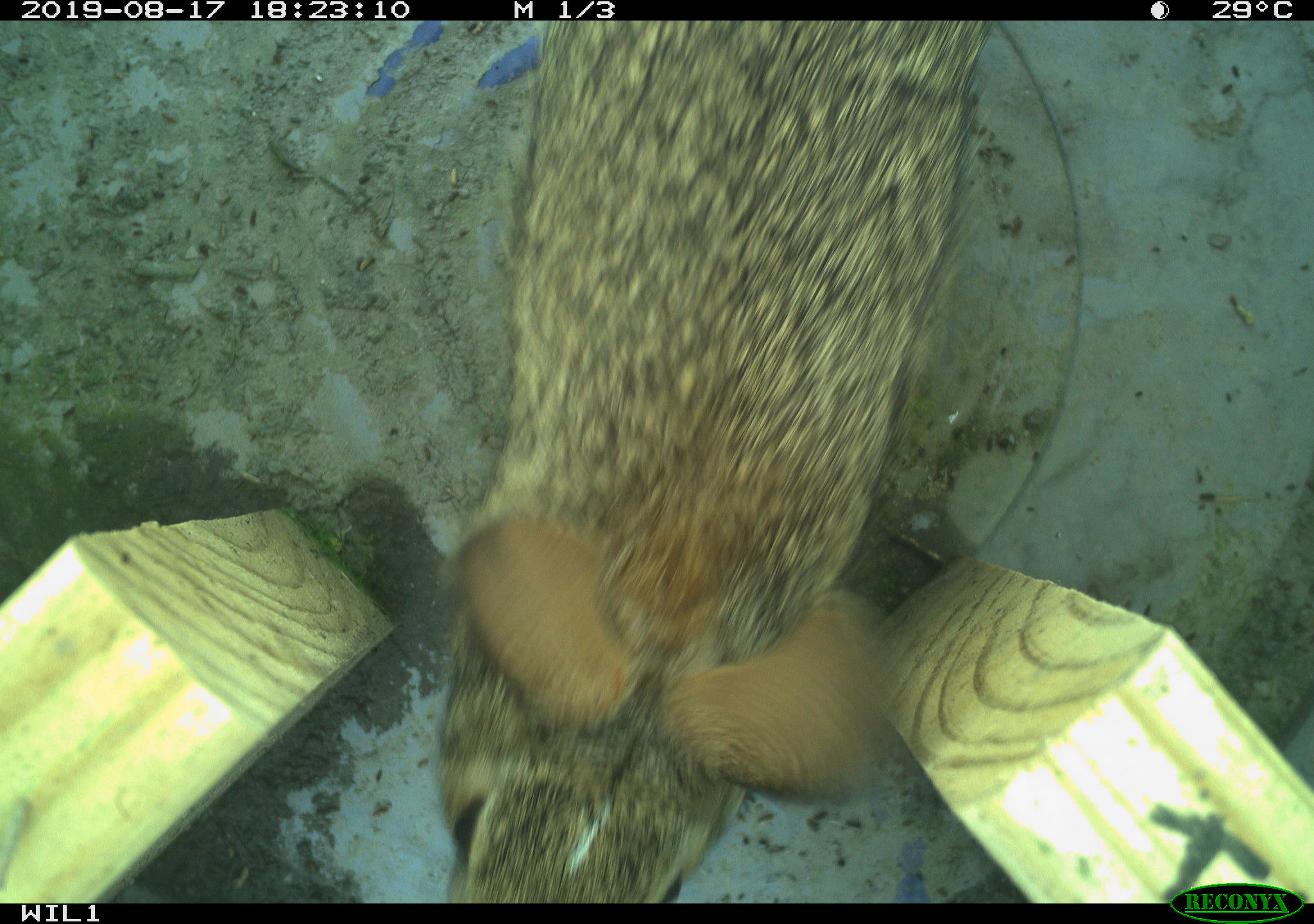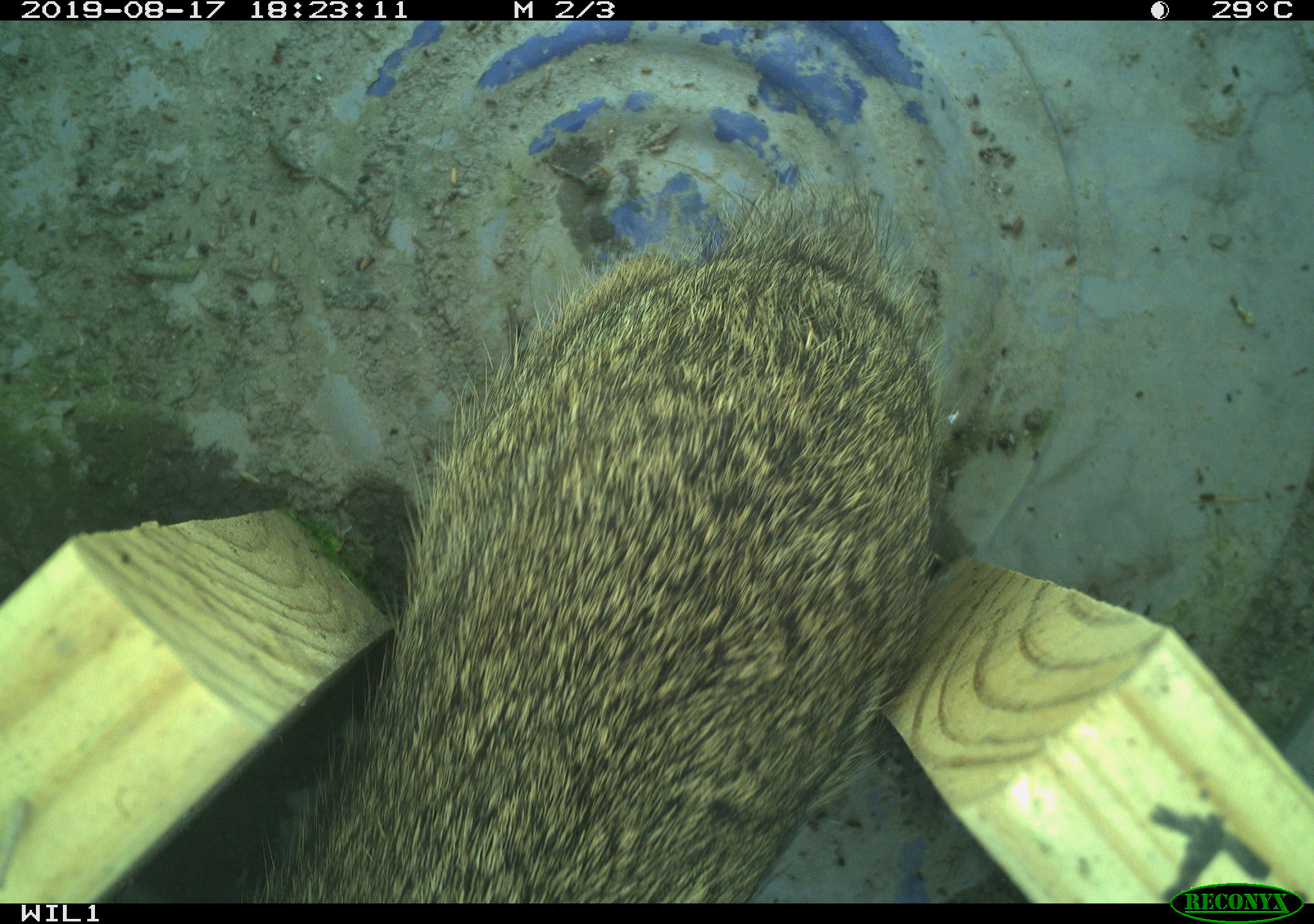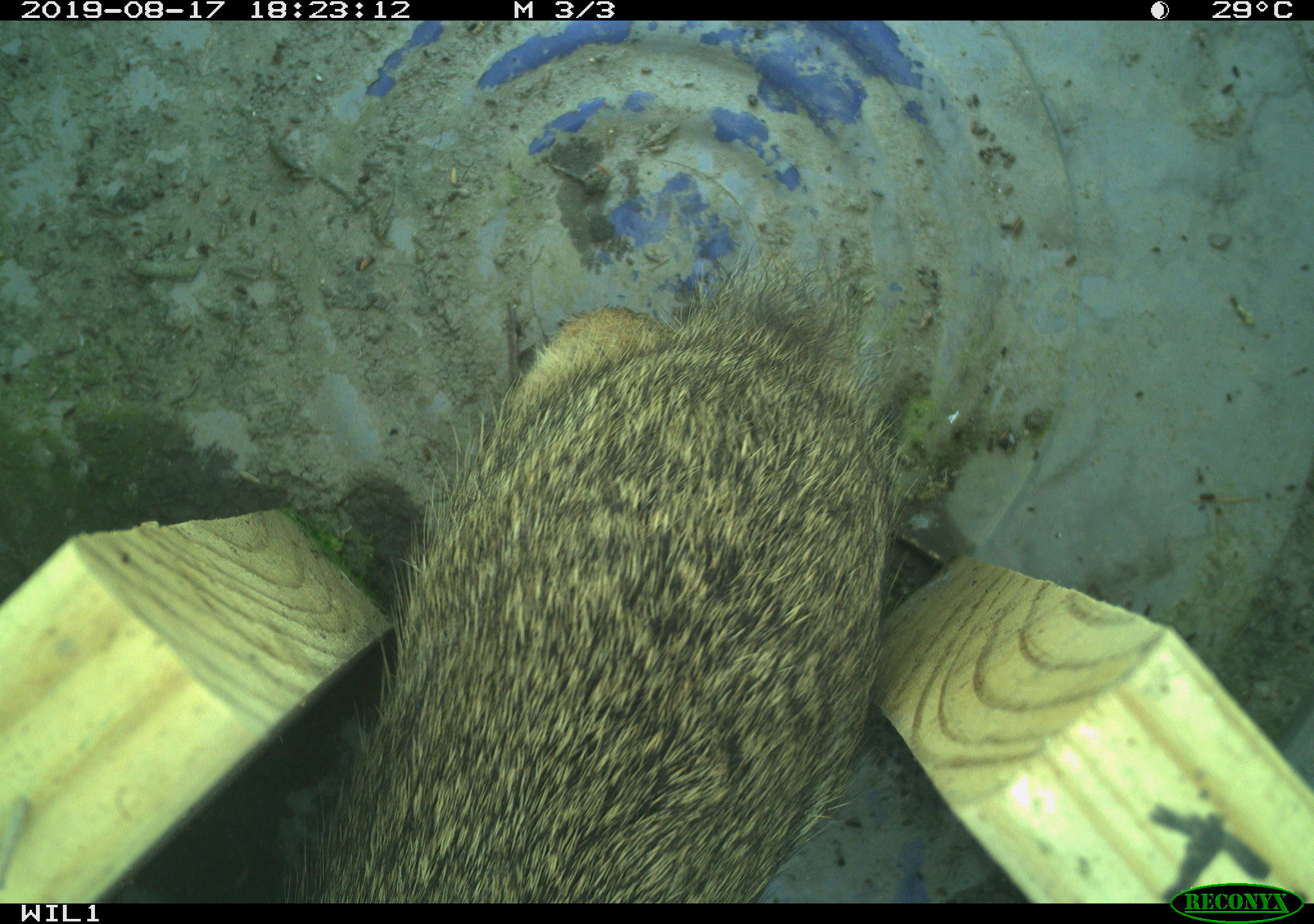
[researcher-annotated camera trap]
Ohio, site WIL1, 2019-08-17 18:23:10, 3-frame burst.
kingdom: Animalia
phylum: Chordata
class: Mammalia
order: Lagomorpha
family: Leporidae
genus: Sylvilagus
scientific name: Sylvilagus floridanus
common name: eastern cottontail